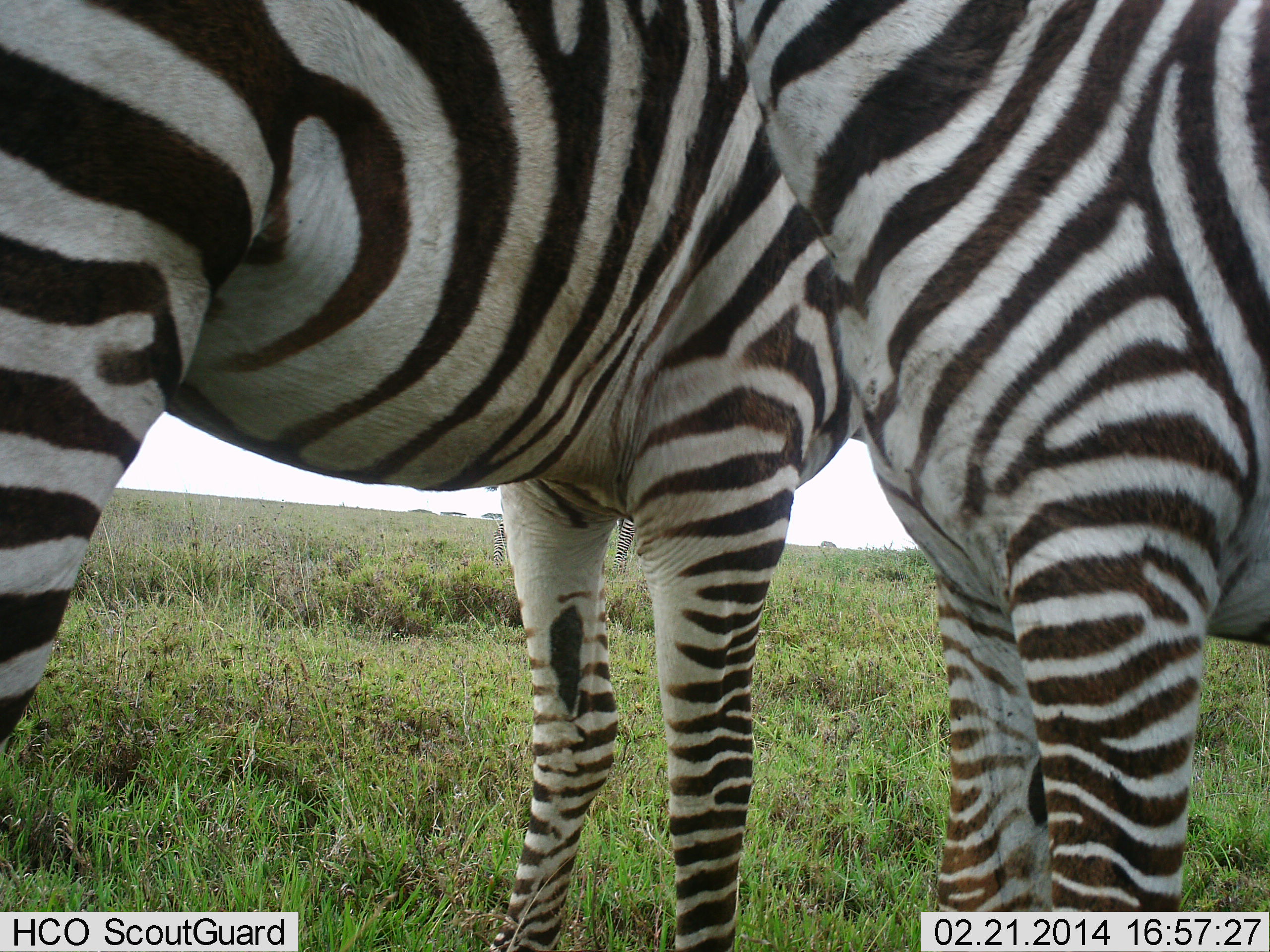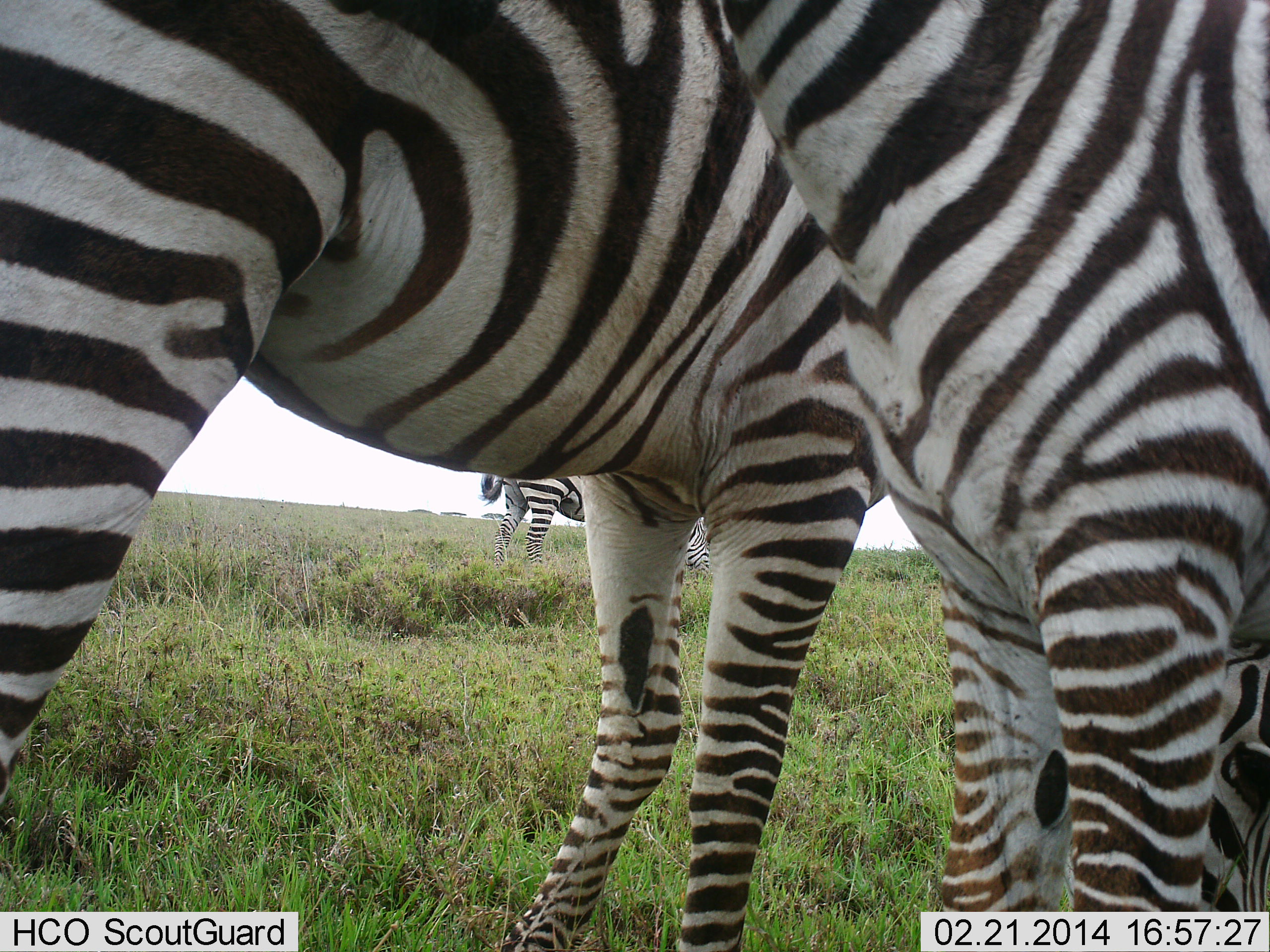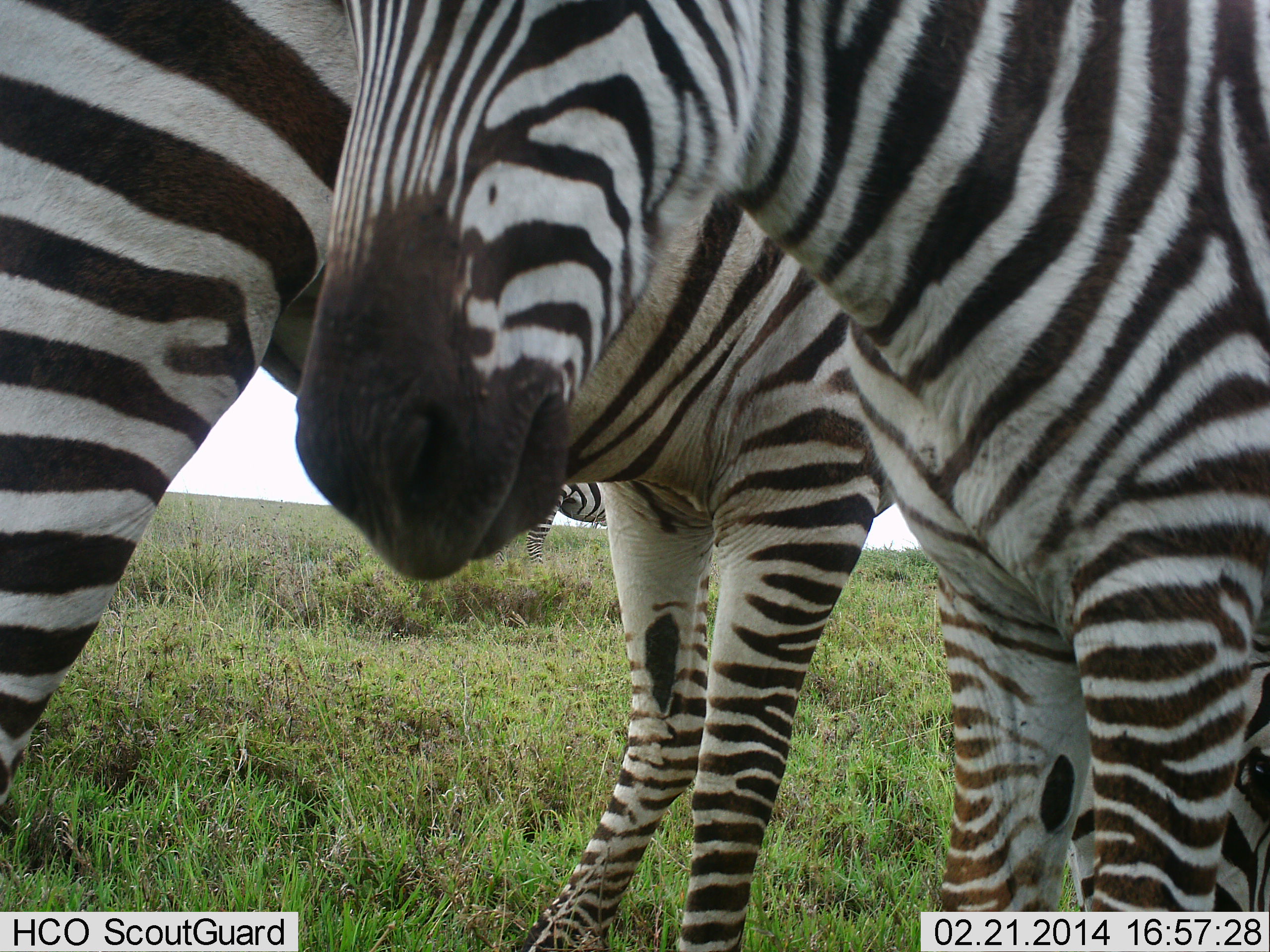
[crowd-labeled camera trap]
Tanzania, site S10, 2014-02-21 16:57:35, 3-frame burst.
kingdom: Animalia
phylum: Chordata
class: Mammalia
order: Perissodactyla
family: Equidae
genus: Equus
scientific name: Equus quagga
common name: plains zebra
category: zebra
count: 3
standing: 80%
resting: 10%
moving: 0%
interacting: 10%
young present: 0%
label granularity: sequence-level